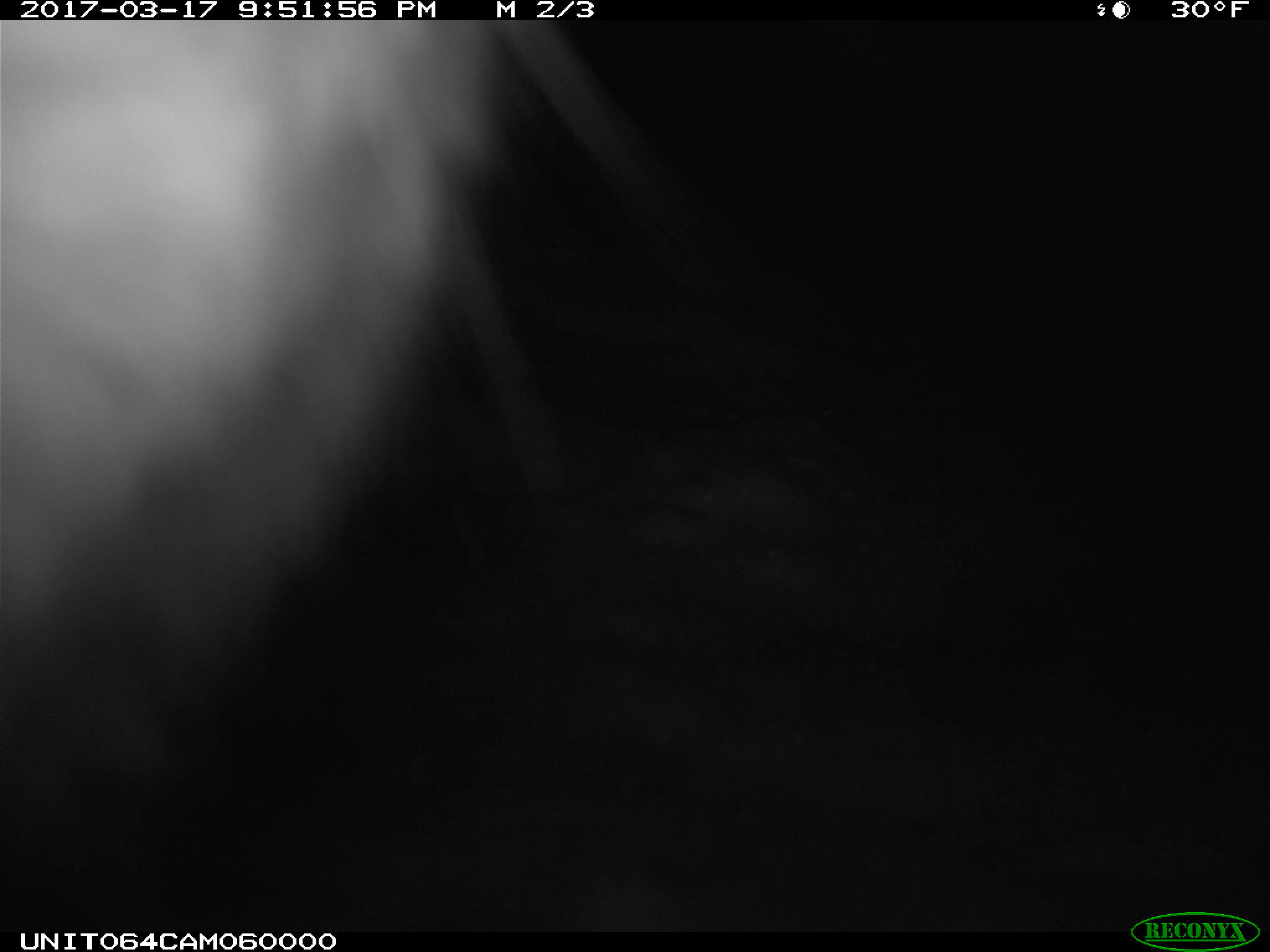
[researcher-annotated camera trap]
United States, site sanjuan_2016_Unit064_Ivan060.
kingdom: Animalia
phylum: Chordata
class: Mammalia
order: Lagomorpha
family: Leporidae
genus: Lepus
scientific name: Lepus americanus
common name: snowshoe hare